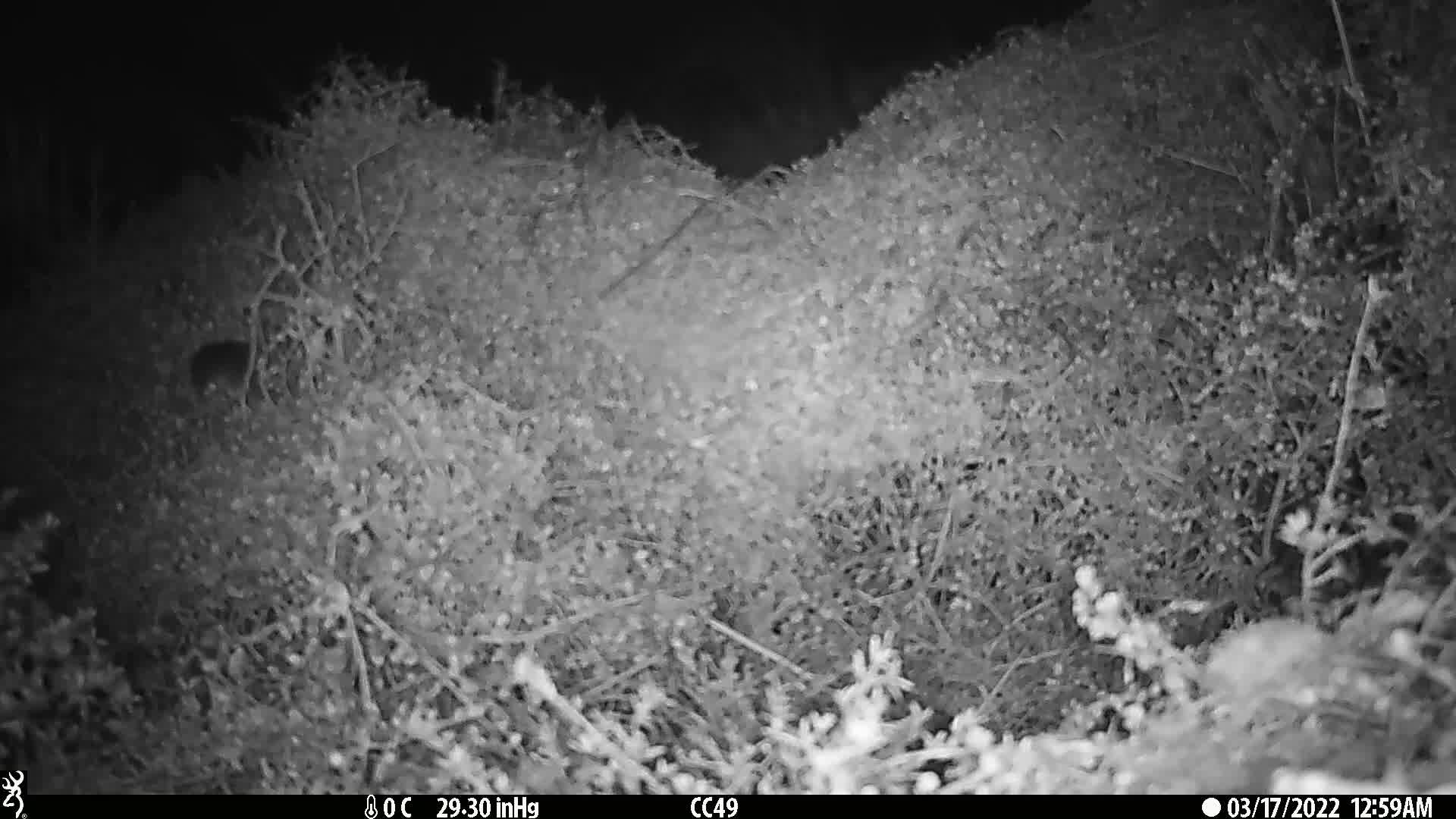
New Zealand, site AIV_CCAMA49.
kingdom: Animalia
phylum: Chordata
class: Mammalia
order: Rodentia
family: Muridae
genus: Mus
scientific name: Mus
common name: mouse